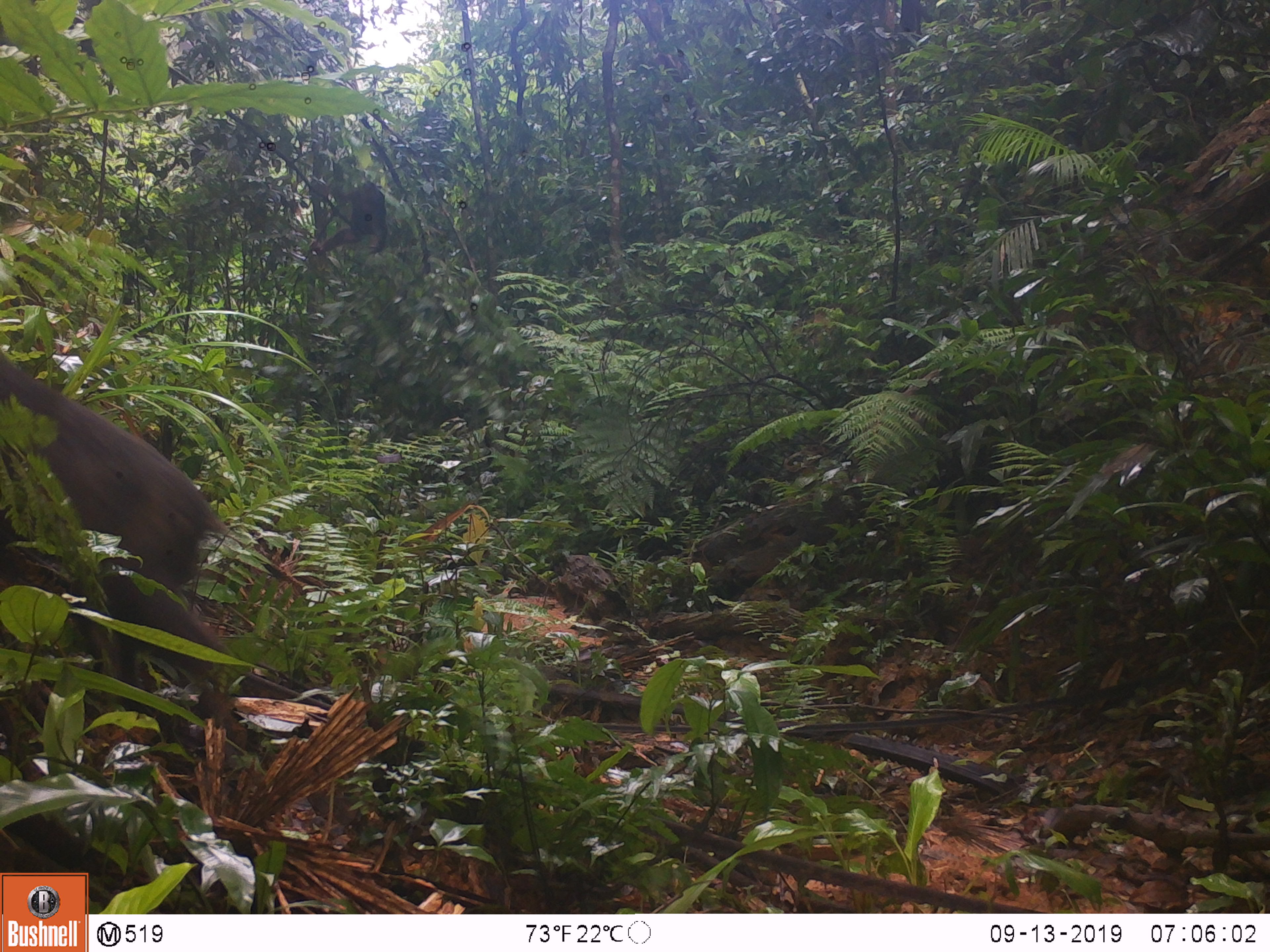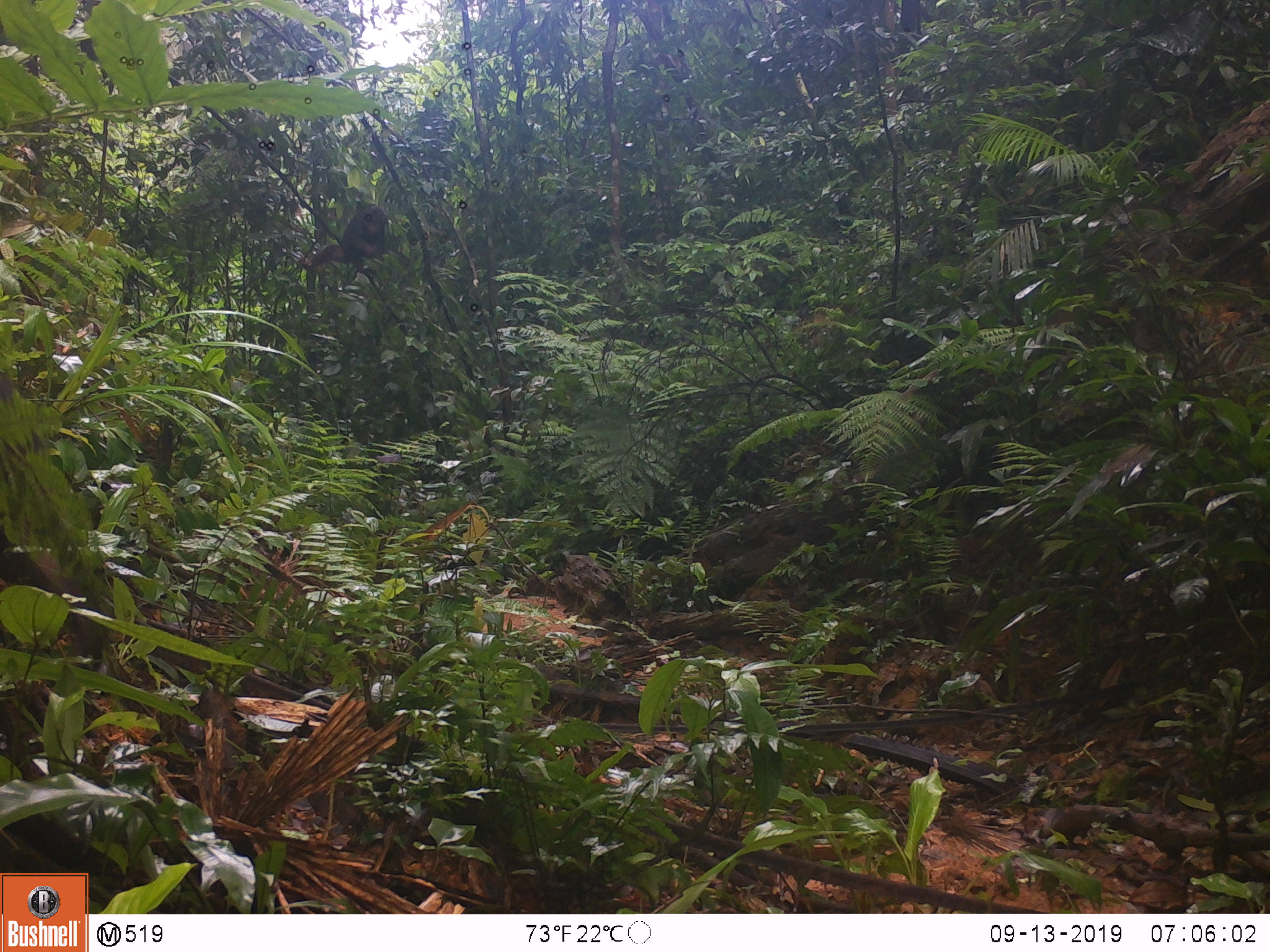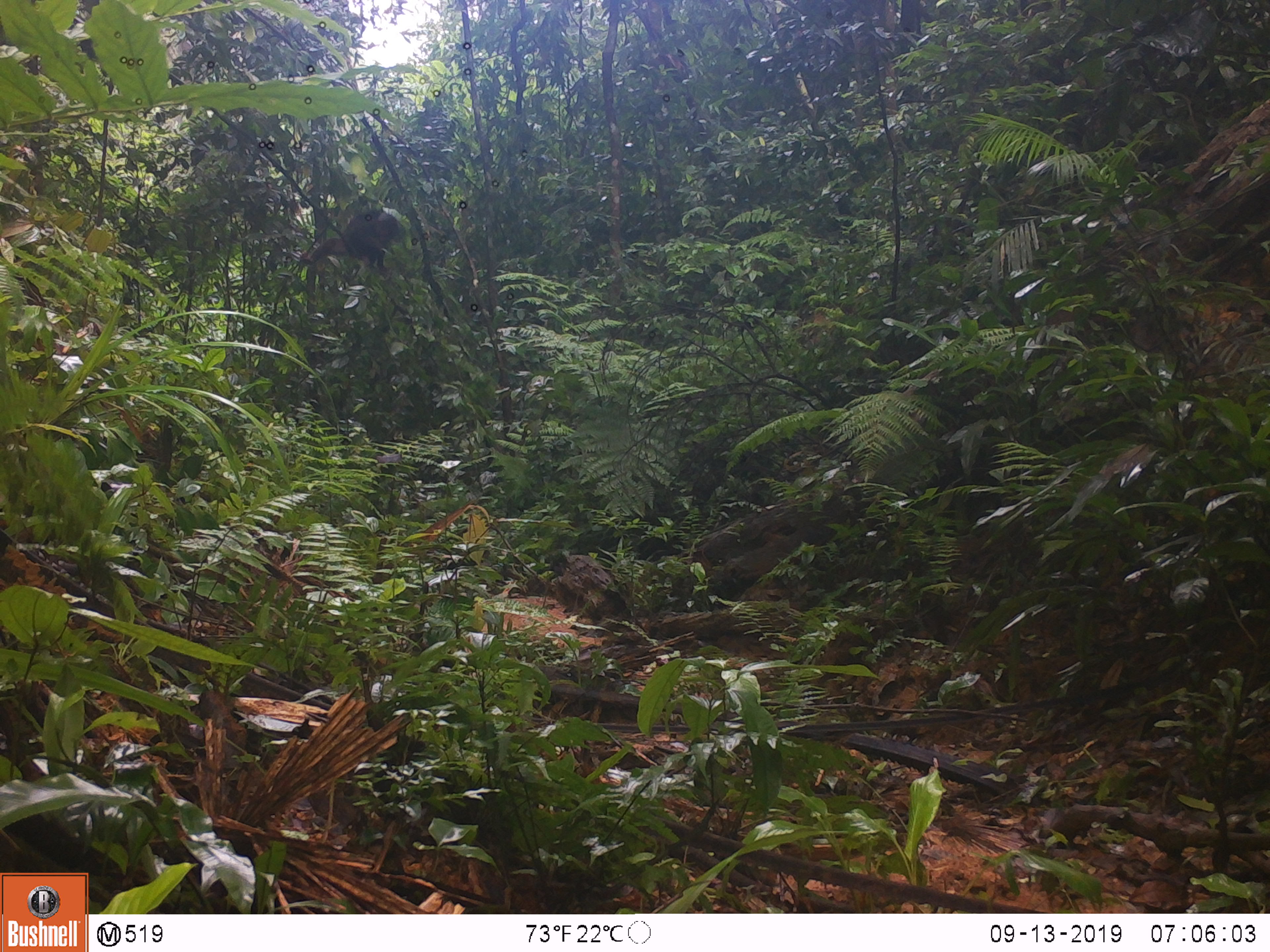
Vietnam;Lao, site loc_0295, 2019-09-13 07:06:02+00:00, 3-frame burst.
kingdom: Animalia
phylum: Chordata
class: Mammalia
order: Primates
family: Cercopithecidae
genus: Macaca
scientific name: Macaca arctoides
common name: stump-tailed macaque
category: stump tailed macaque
Stump tailed macaque (stump-tailed macaque) (Macaca arctoides). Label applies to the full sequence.